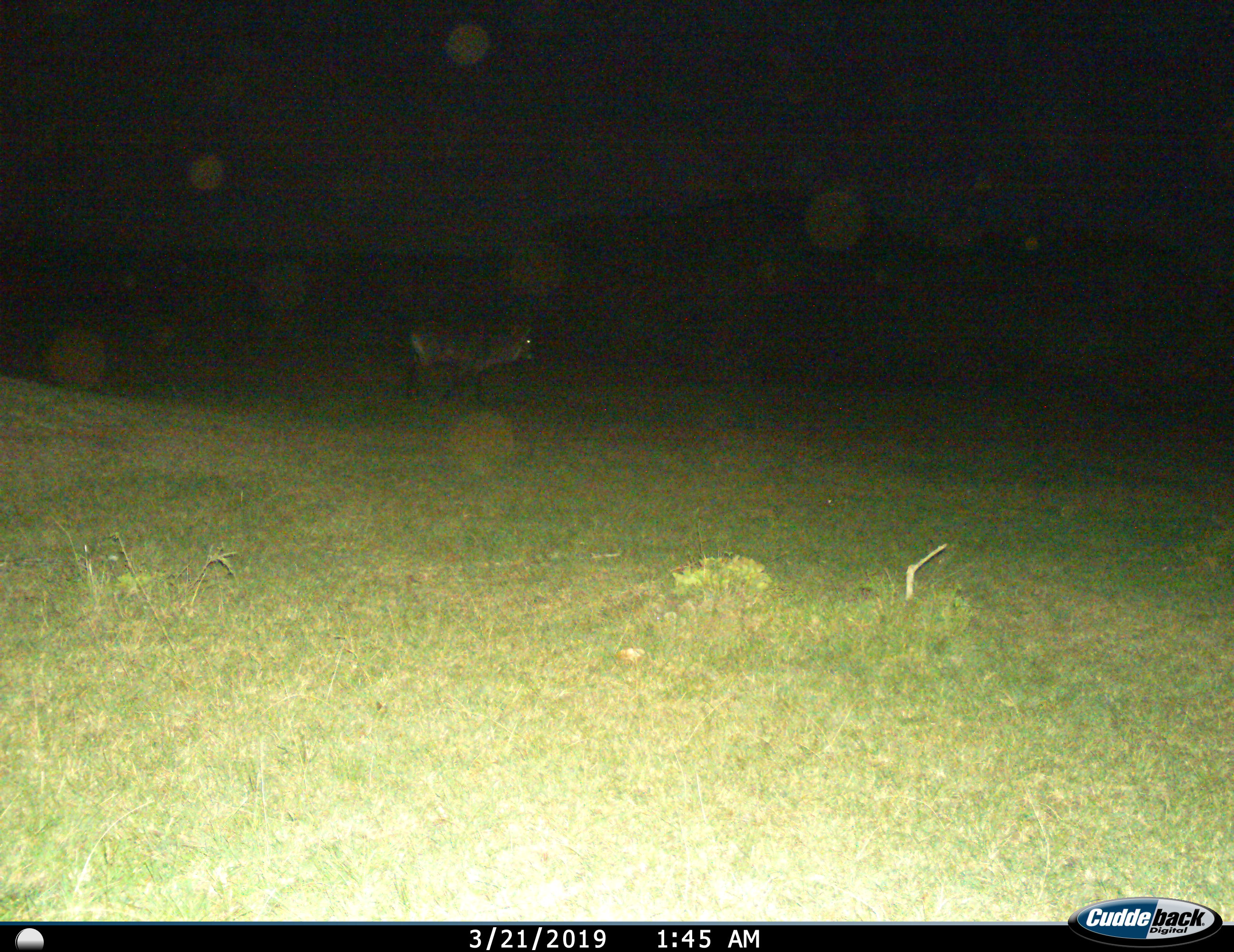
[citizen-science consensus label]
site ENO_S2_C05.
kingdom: Animalia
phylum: Chordata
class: Mammalia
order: Artiodactyla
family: Bovidae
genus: Kobus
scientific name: Kobus ellipsiprymnus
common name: waterbuck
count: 1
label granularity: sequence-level